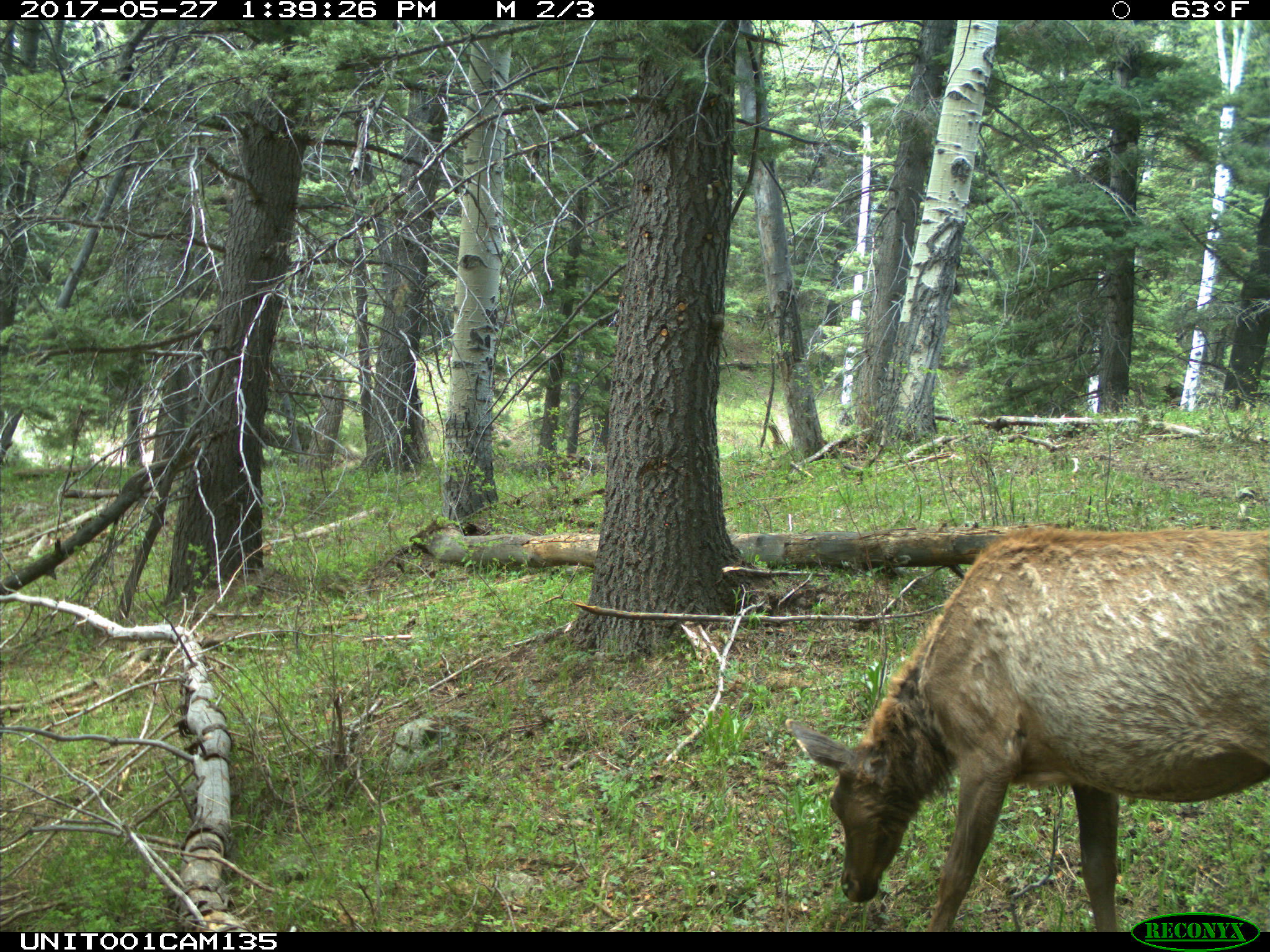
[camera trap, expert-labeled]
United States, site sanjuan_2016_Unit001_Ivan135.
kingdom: Animalia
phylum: Chordata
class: Mammalia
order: Artiodactyla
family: Cervidae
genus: Cervus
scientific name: Cervus elaphus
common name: red deer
Cervus elaphus (red deer).